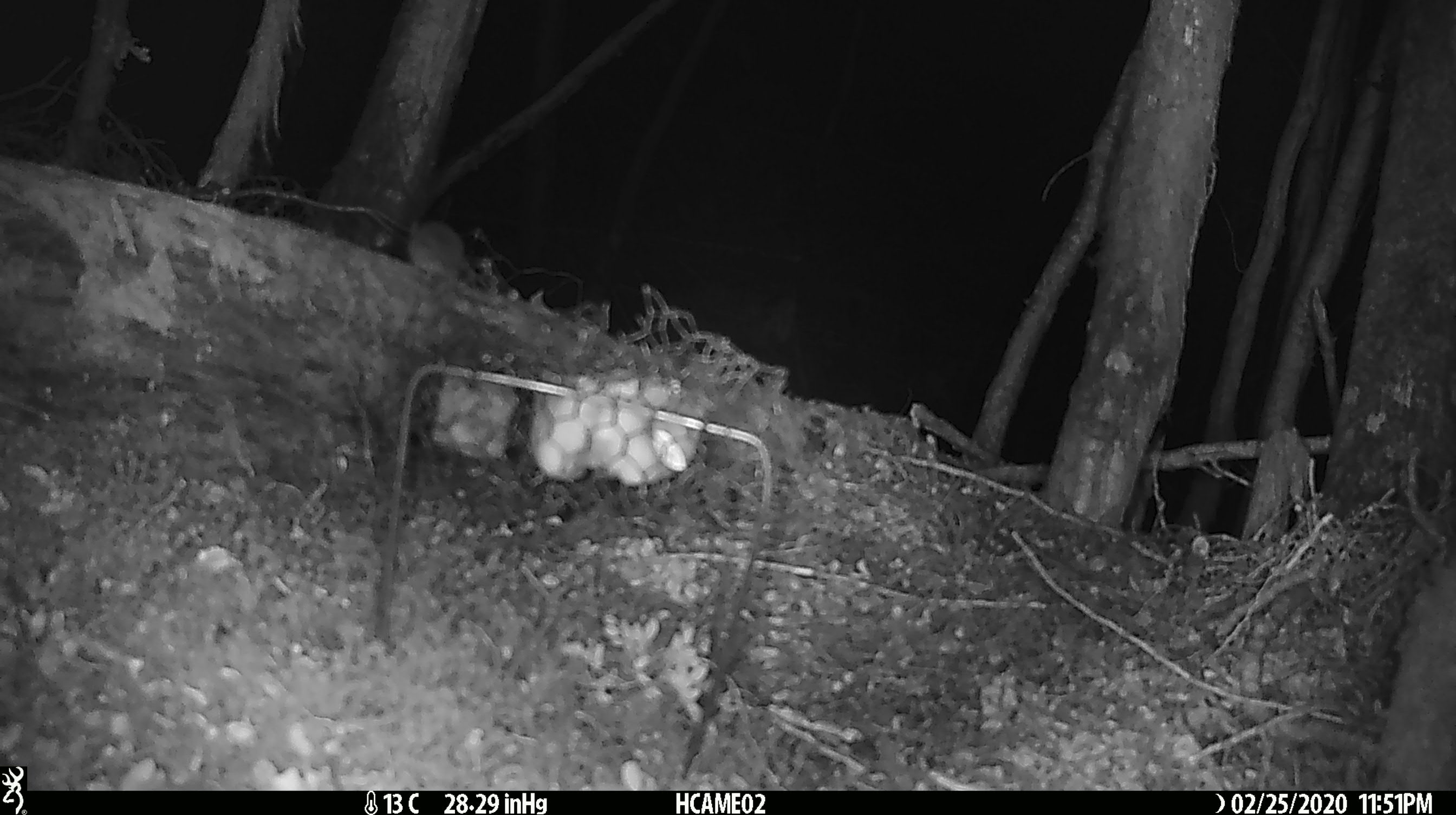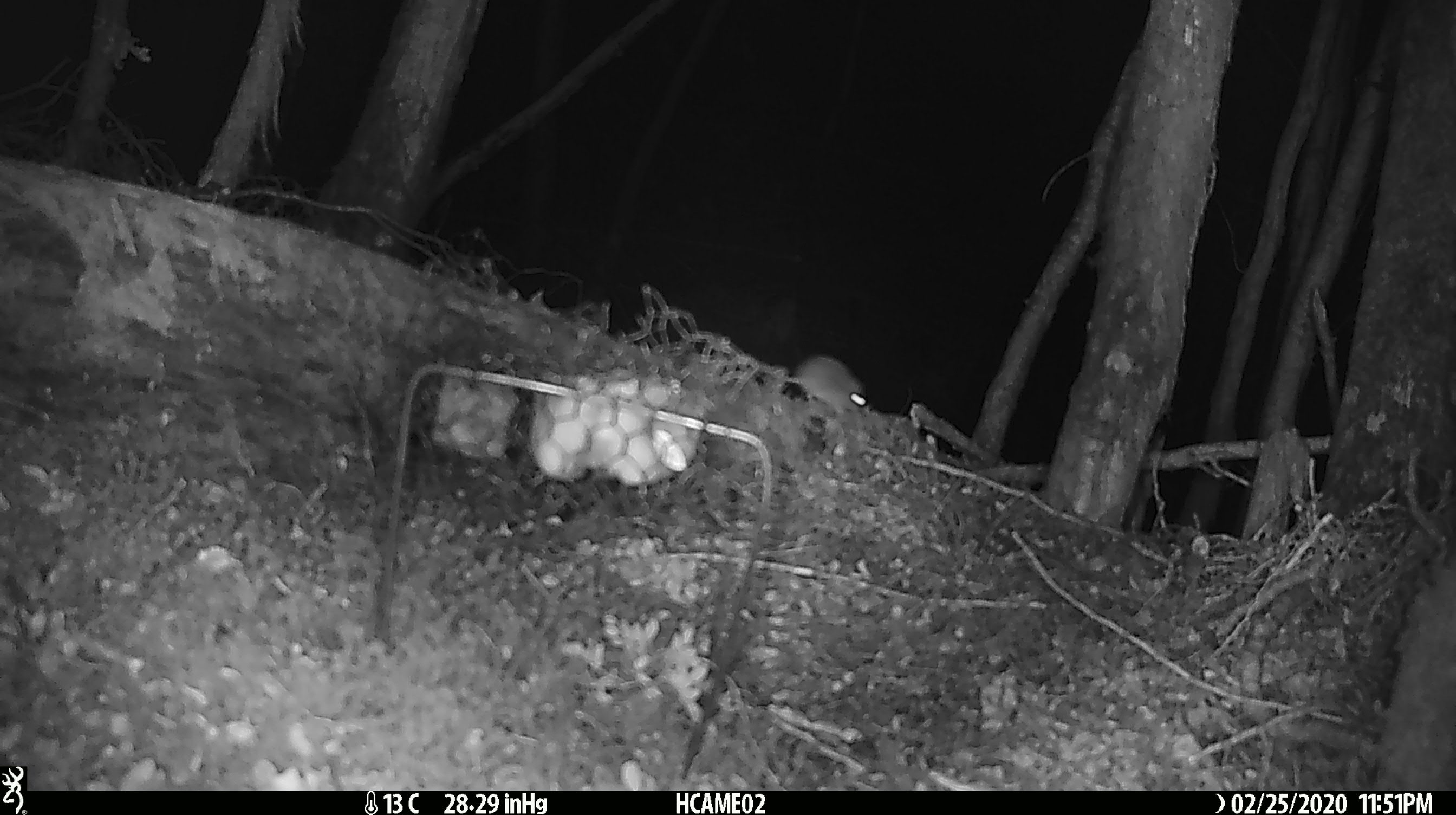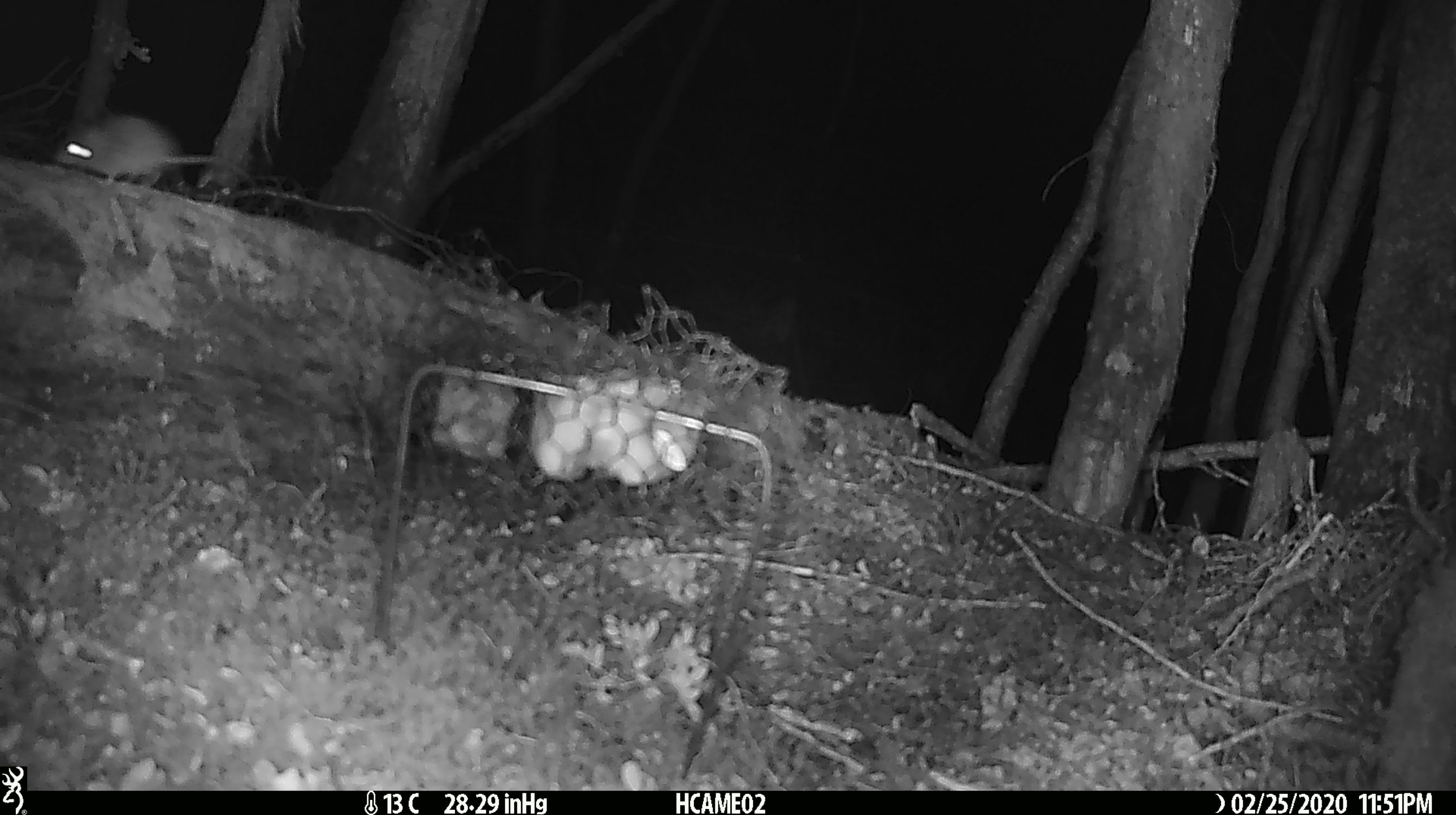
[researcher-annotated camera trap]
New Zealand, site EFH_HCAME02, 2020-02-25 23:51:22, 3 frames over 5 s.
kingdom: Animalia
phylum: Chordata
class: Mammalia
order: Rodentia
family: Muridae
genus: Mus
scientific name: Mus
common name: mouse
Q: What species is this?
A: Mouse (Mus).